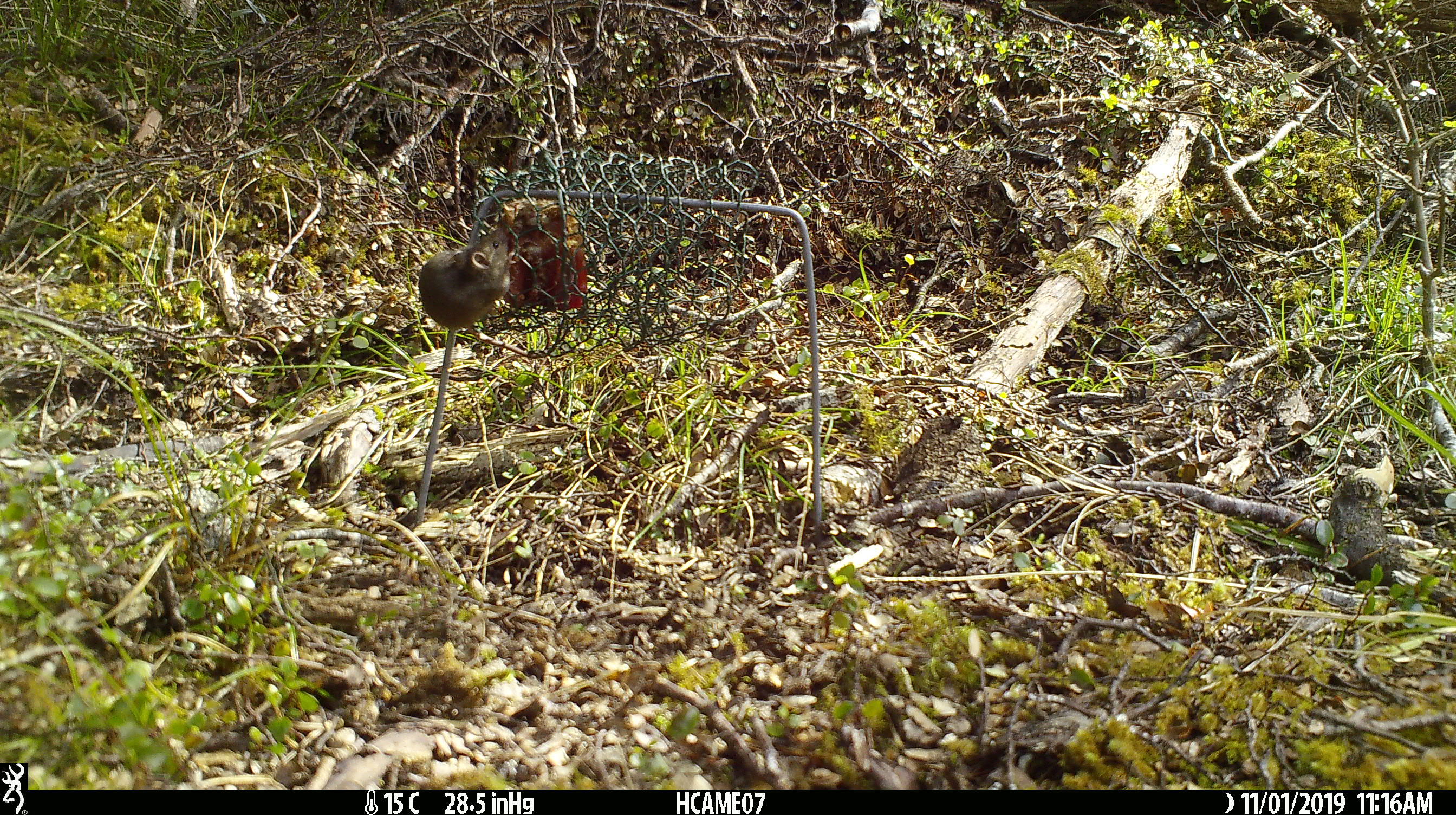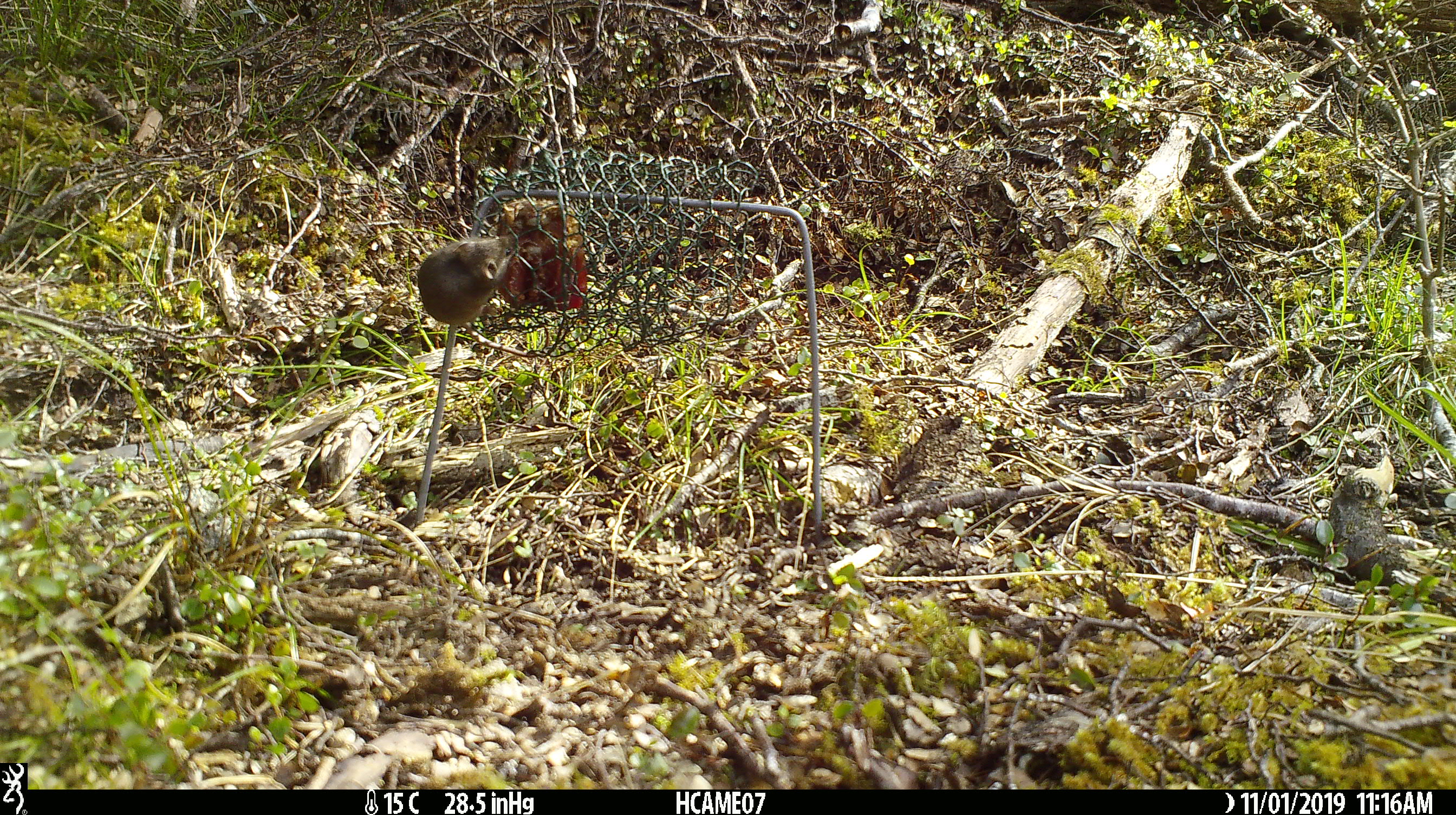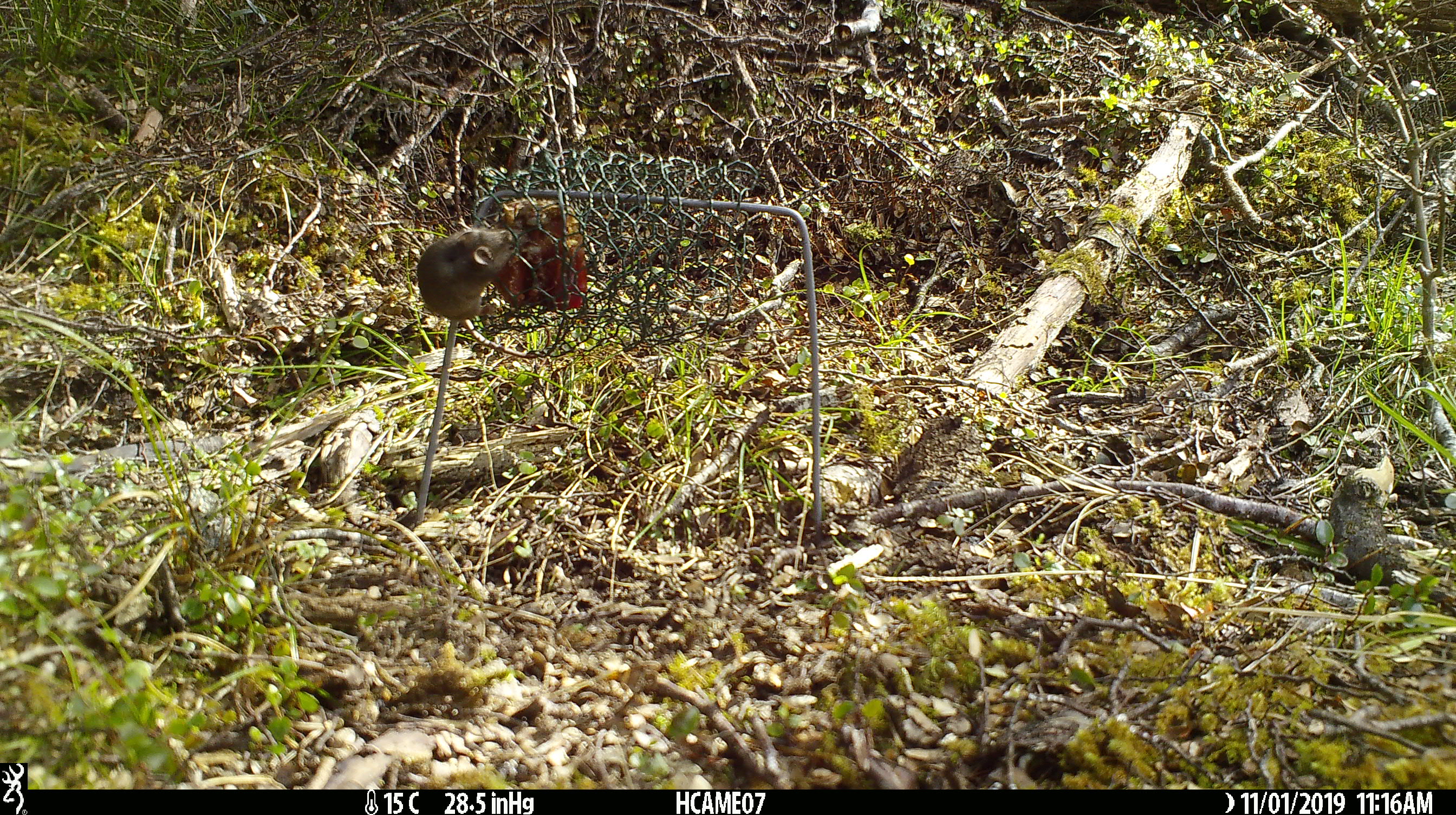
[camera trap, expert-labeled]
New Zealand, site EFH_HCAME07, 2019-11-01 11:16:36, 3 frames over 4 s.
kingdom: Animalia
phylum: Chordata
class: Mammalia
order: Rodentia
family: Muridae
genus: Mus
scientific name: Mus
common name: mouse